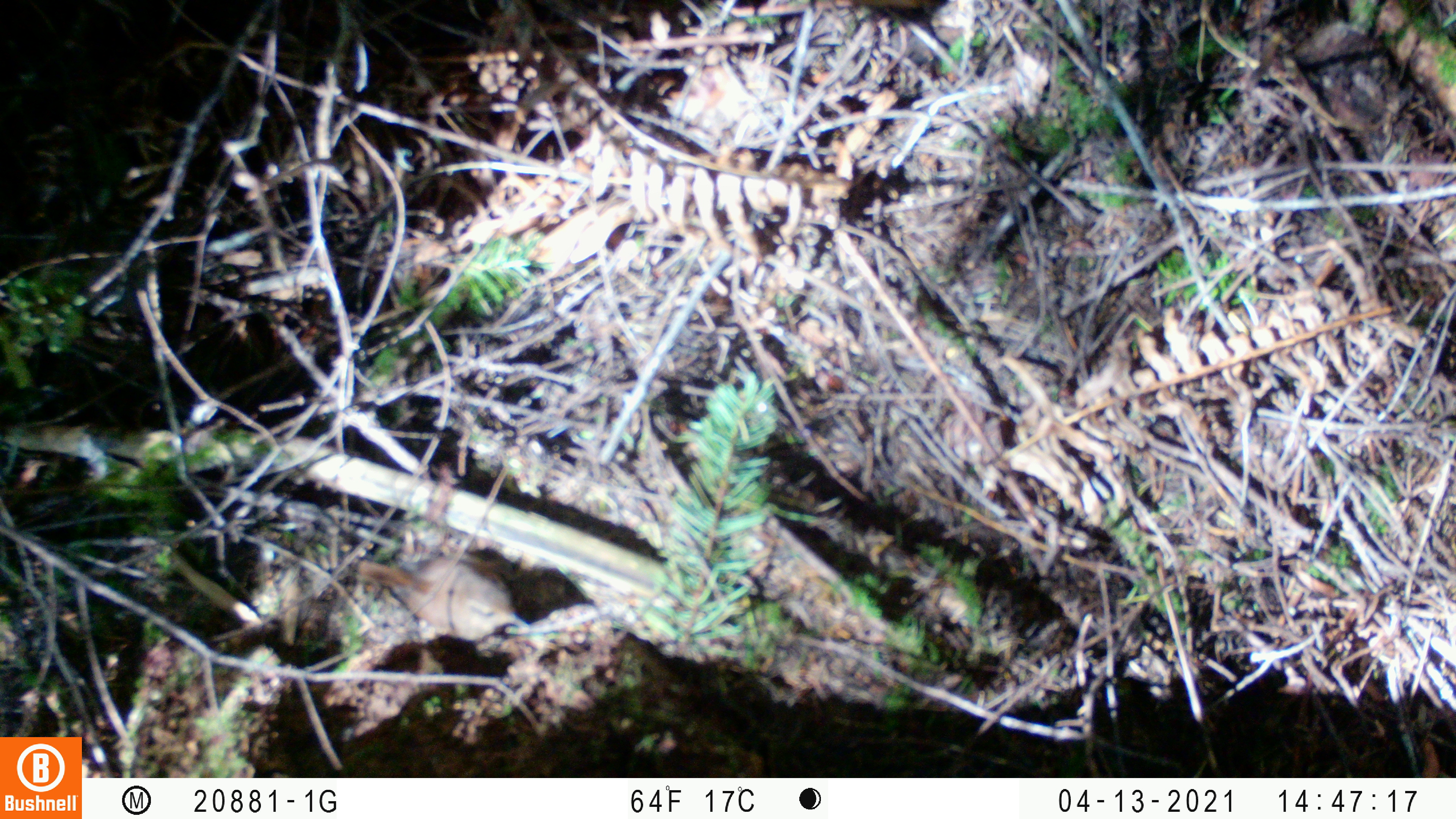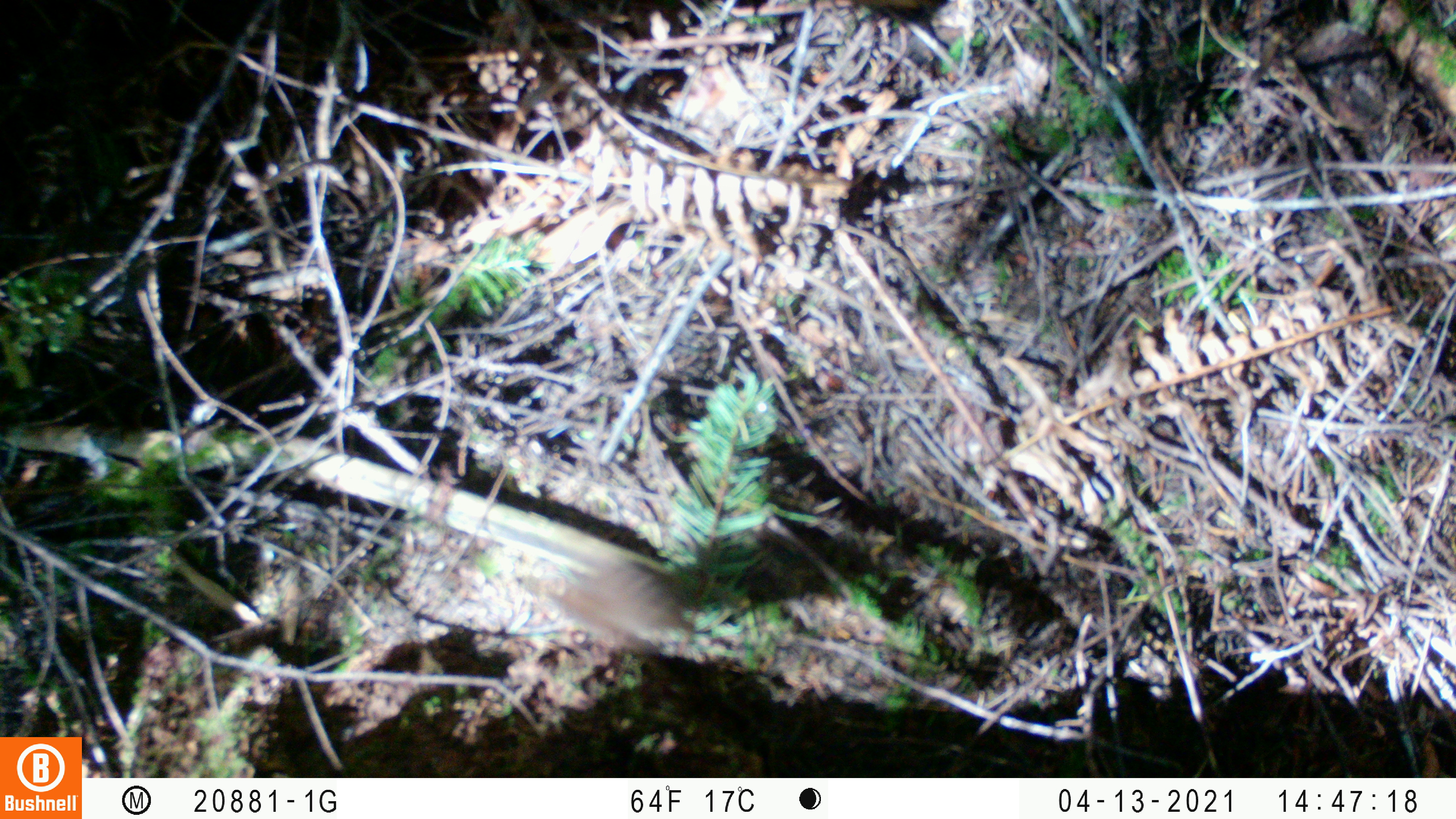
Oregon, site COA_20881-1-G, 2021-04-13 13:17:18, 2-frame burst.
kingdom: Animalia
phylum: Chordata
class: Aves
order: Passeriformes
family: Troglodytidae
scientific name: Troglodytidae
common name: wrens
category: troglodytidae family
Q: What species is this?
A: Troglodytidae family (wrens) (Troglodytidae).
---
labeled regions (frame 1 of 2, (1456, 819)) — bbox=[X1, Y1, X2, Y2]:
troglodytidae family: bbox=[341, 539, 565, 678]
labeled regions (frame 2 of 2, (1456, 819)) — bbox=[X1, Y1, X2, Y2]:
troglodytidae family: bbox=[510, 535, 721, 682]